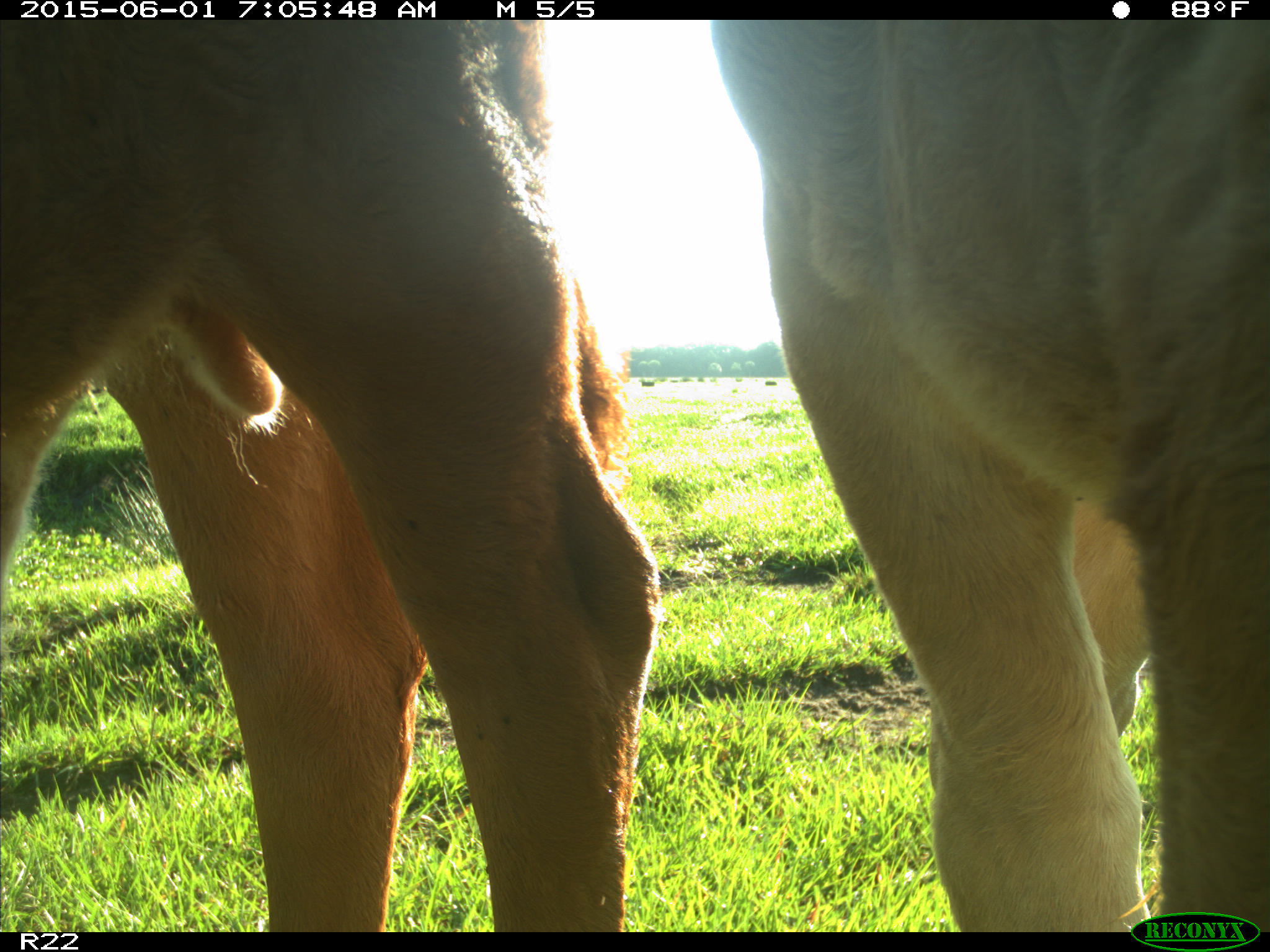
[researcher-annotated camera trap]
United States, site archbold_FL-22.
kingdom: Animalia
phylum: Chordata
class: Mammalia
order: Artiodactyla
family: Bovidae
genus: Bos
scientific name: Bos taurus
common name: domestic cow